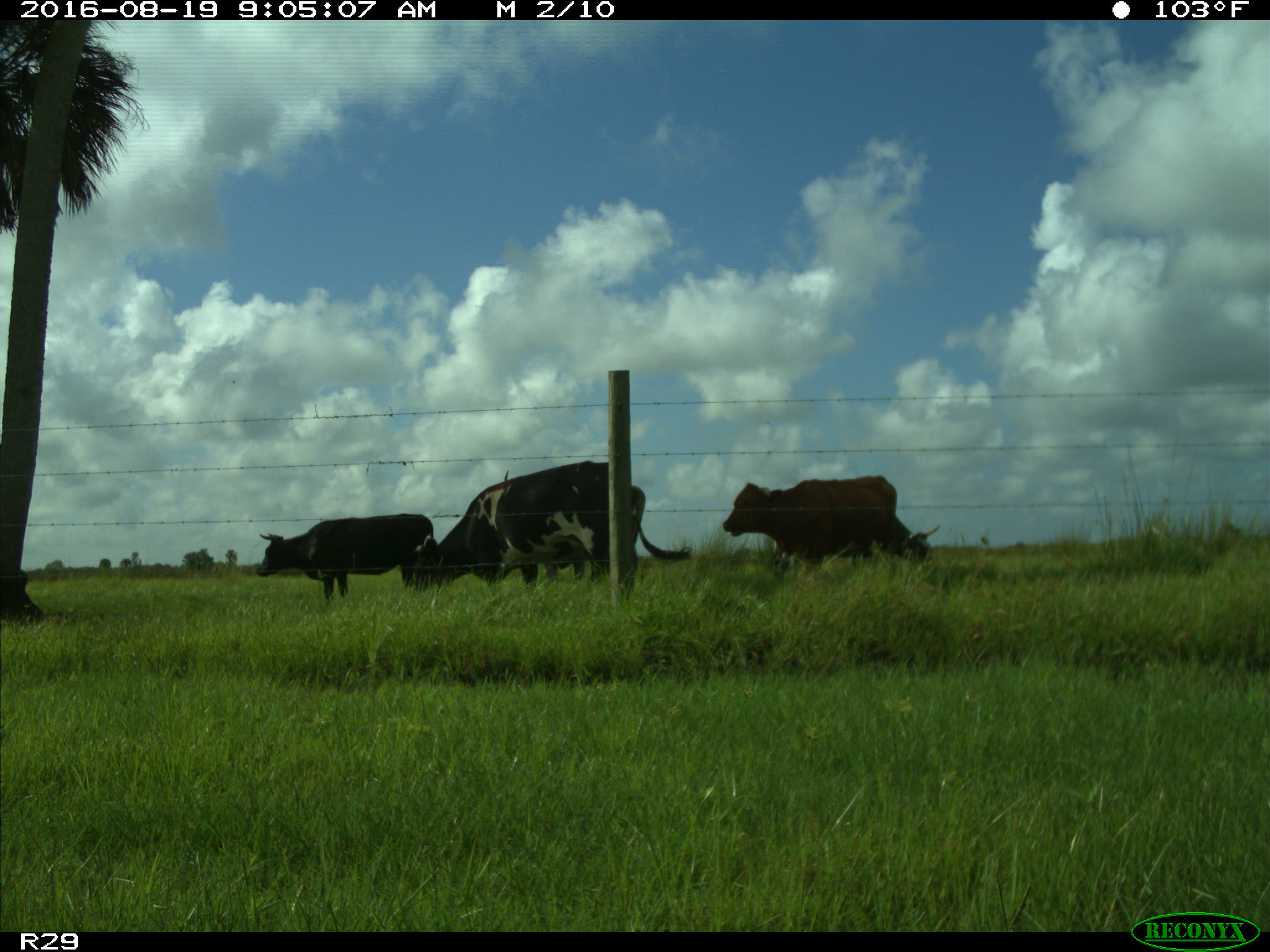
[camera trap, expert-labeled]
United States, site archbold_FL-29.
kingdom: Animalia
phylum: Chordata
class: Mammalia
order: Artiodactyla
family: Bovidae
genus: Bos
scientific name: Bos taurus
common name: domestic cow